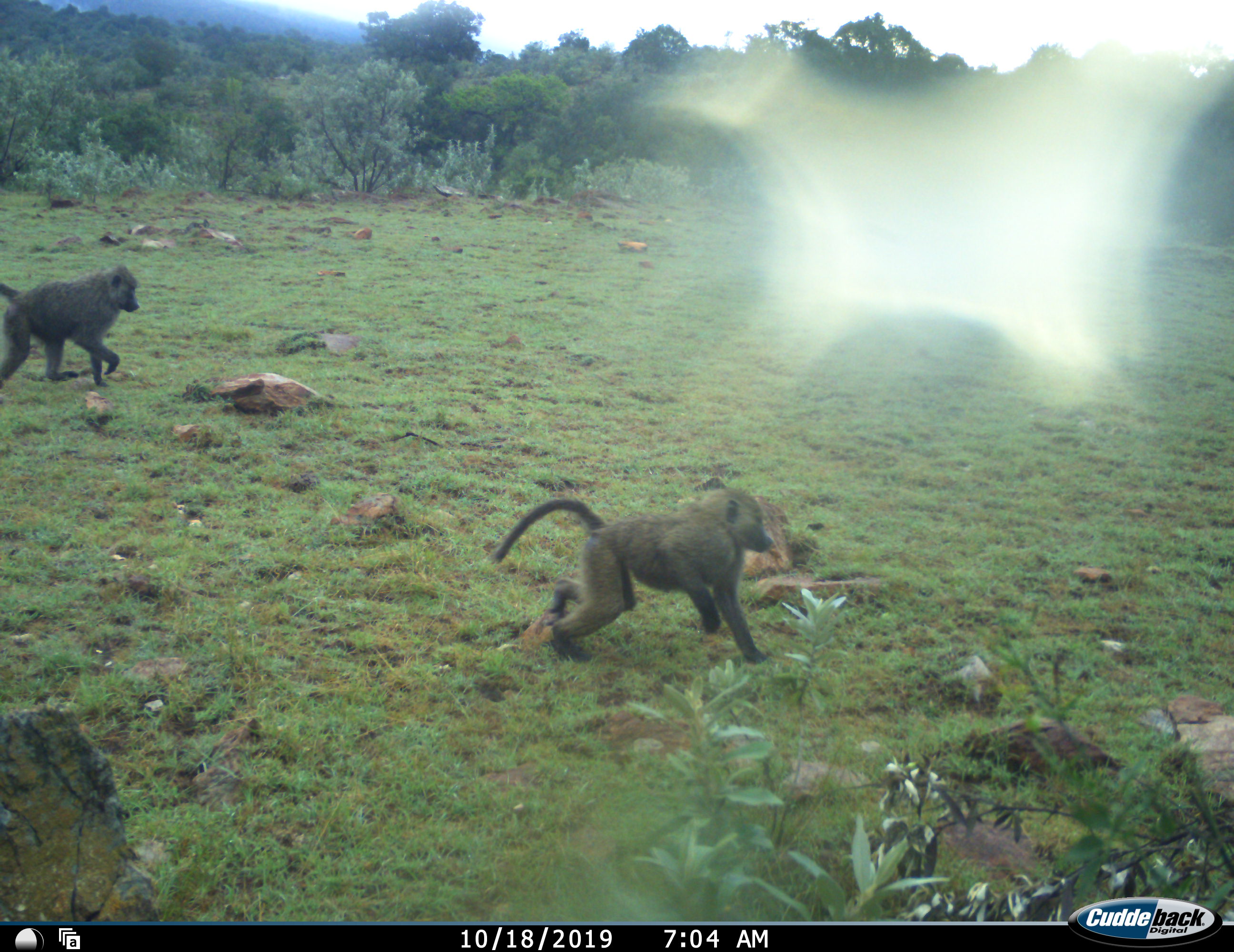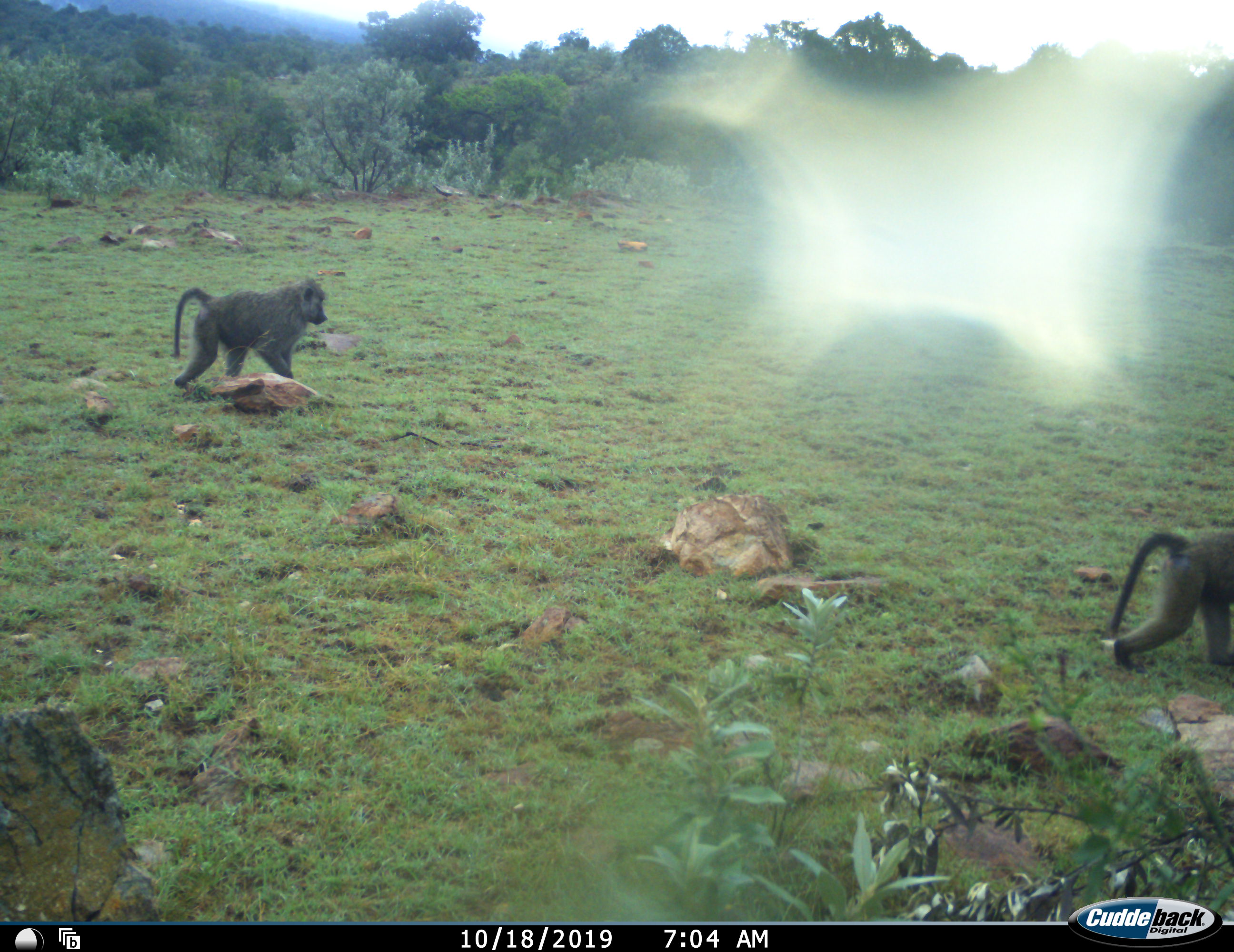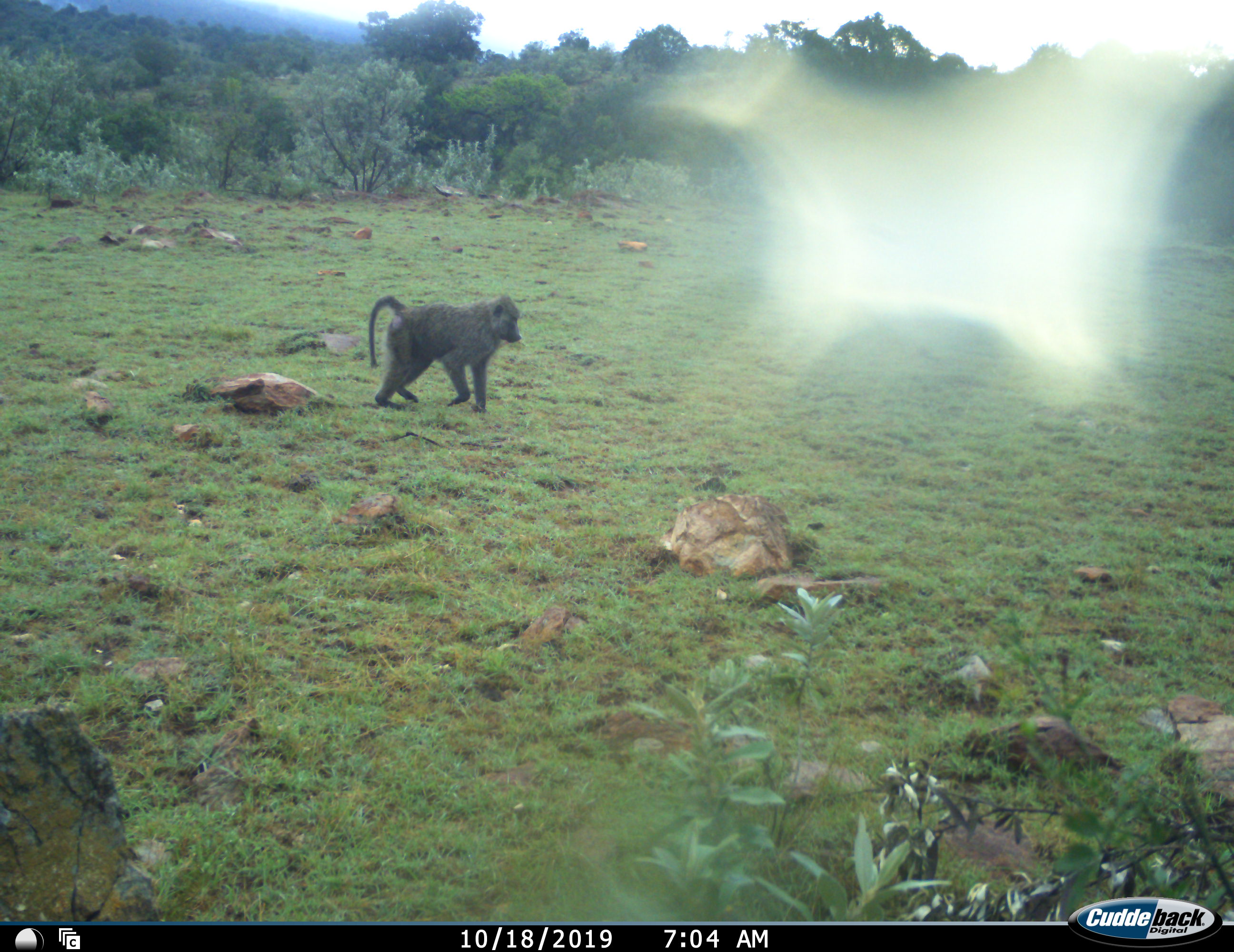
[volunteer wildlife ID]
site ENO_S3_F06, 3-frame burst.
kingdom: Animalia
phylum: Chordata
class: Mammalia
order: Primates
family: Cercopithecidae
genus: Papio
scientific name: Papio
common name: baboon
Baboon (Papio), count 2. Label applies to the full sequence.